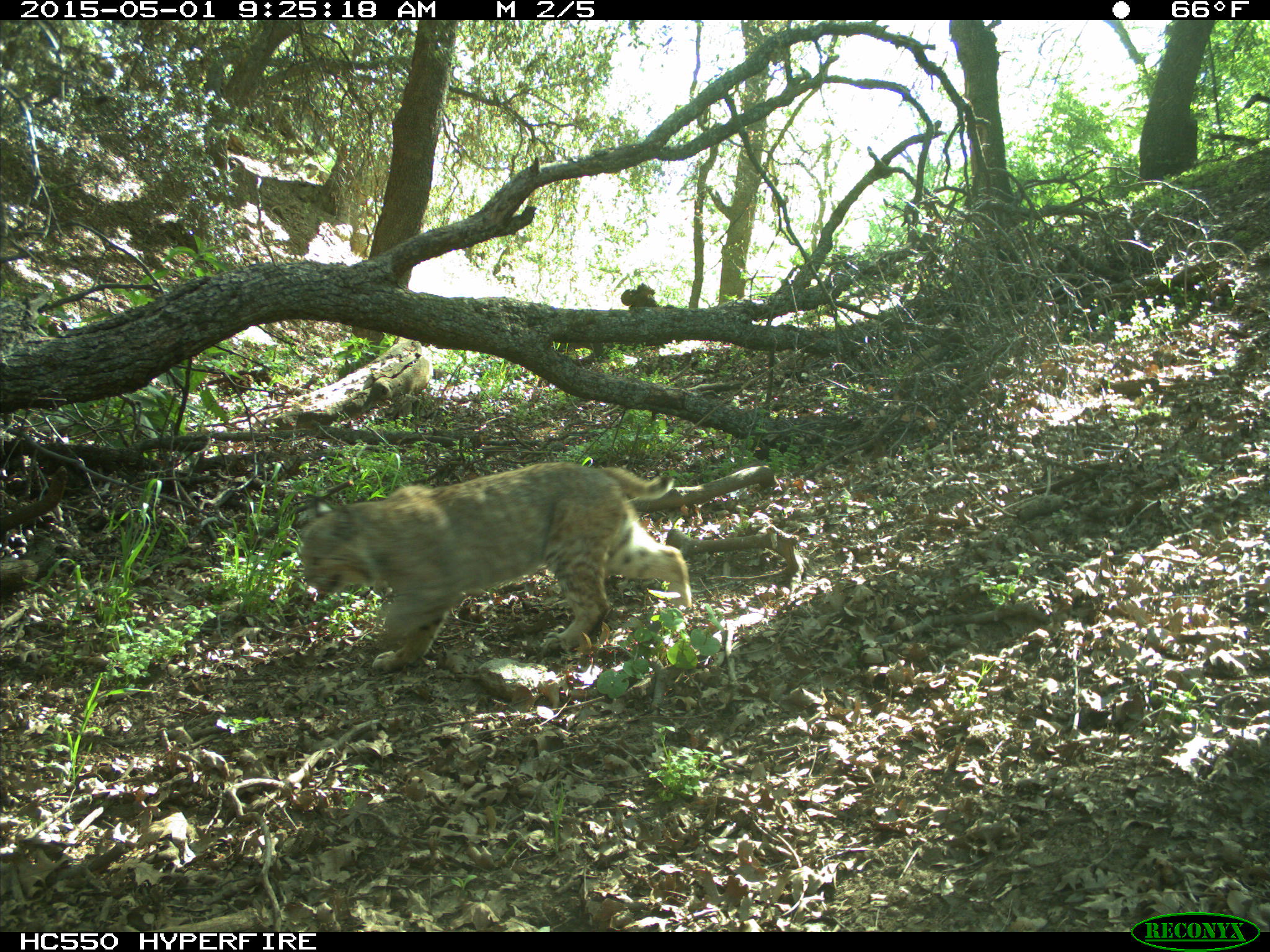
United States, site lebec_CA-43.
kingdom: Animalia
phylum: Chordata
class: Mammalia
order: Carnivora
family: Felidae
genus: Lynx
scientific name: Lynx rufus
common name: bobcat